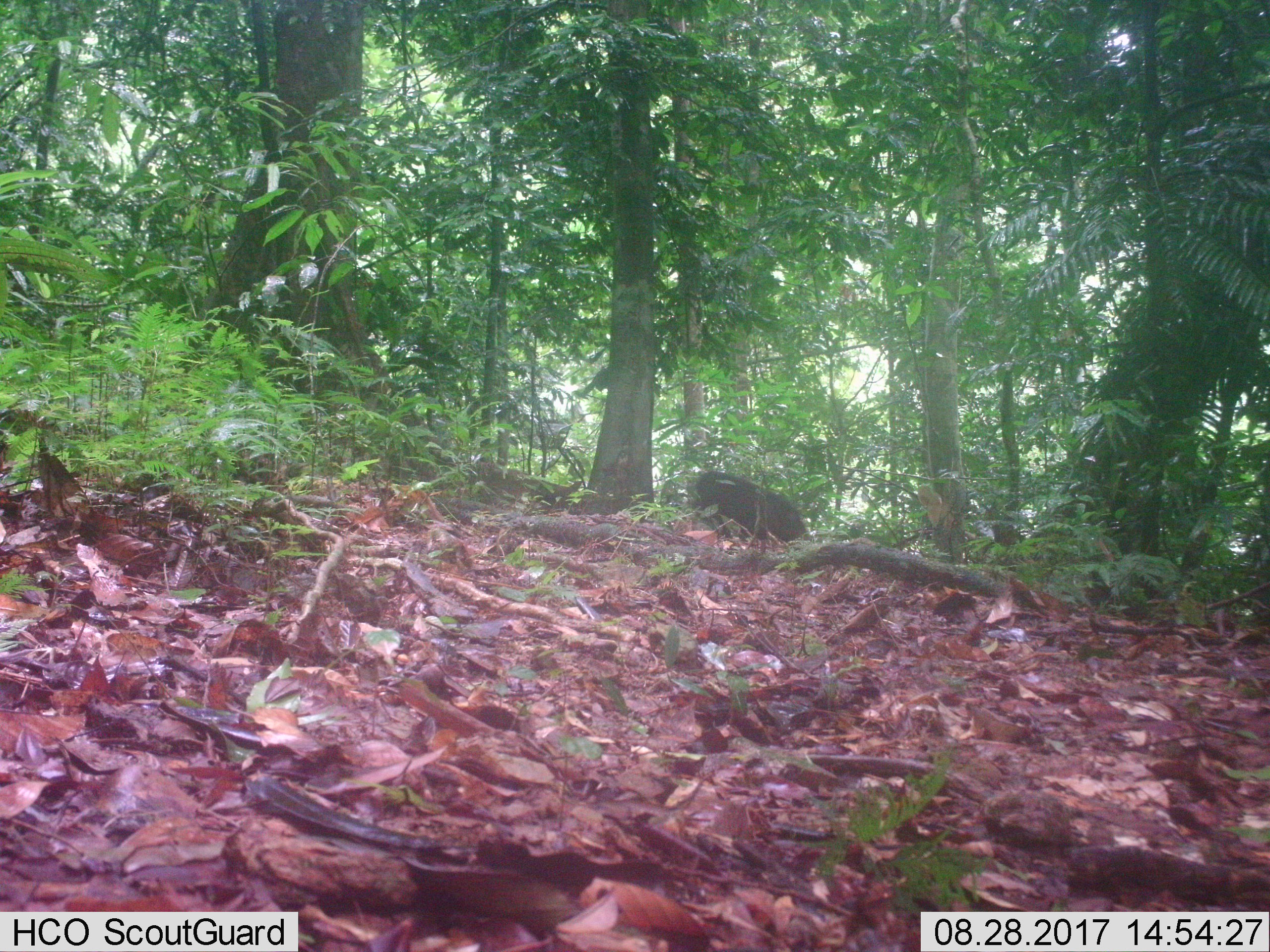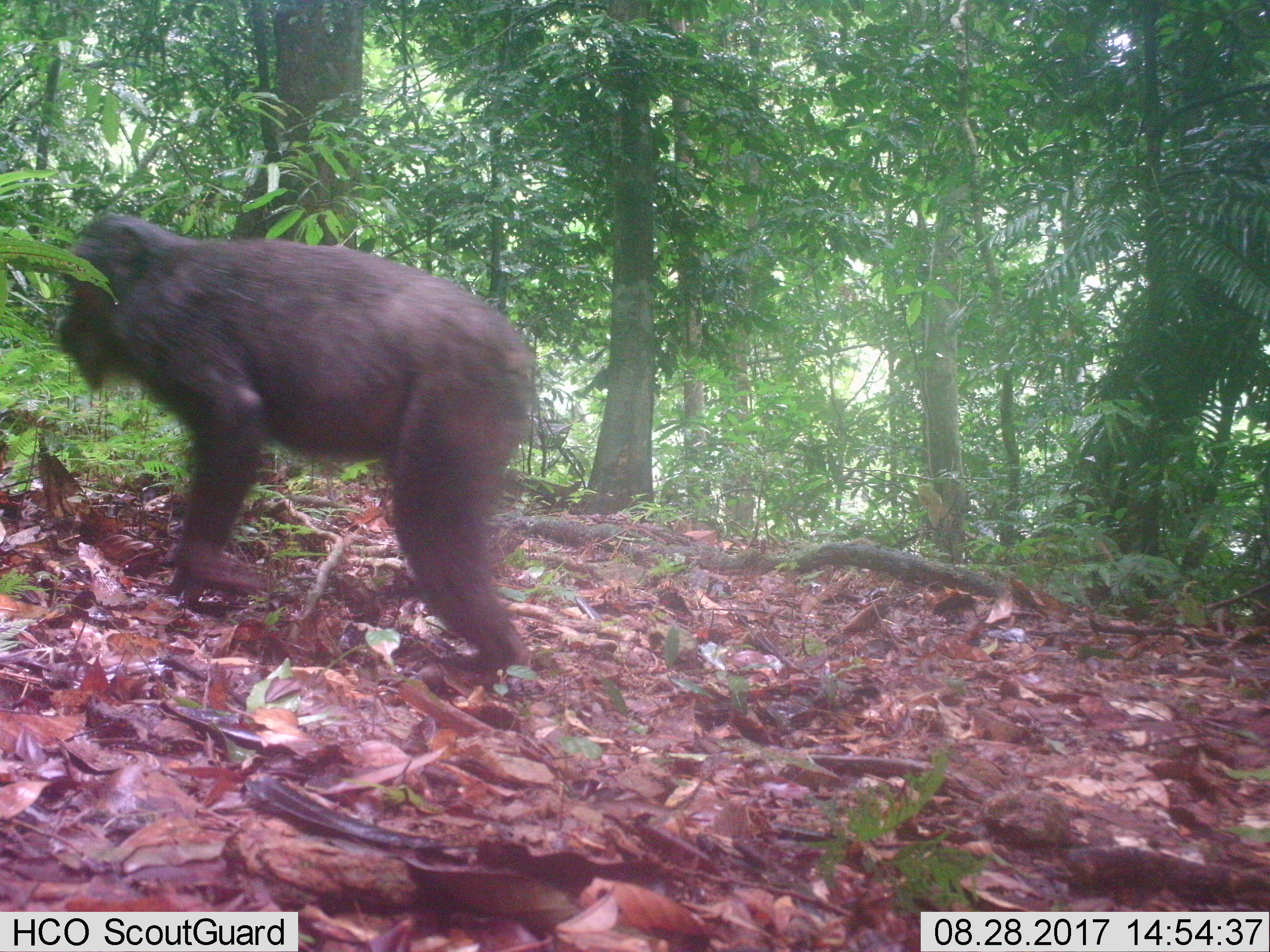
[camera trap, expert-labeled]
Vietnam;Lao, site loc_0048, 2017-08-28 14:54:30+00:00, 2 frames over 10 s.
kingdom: Animalia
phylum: Chordata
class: Mammalia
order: Primates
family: Cercopithecidae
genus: Macaca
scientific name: Macaca arctoides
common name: stump-tailed macaque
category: stump tailed macaque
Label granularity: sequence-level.